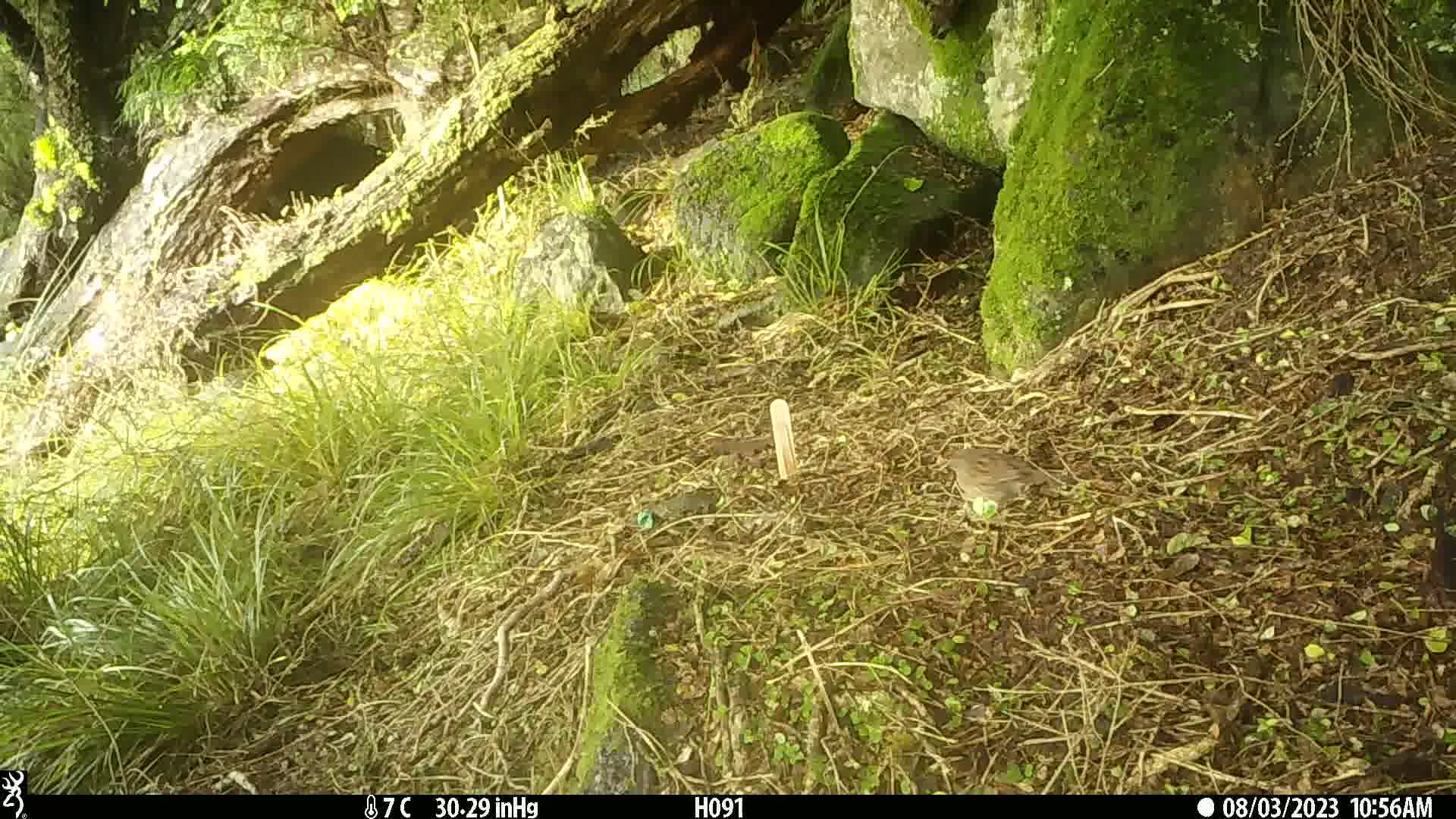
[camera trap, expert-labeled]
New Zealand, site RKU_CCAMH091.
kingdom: Animalia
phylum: Chordata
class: Aves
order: Passeriformes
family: Prunellidae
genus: Prunella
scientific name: Prunella modularis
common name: dunnock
Dunnock (Prunella modularis).